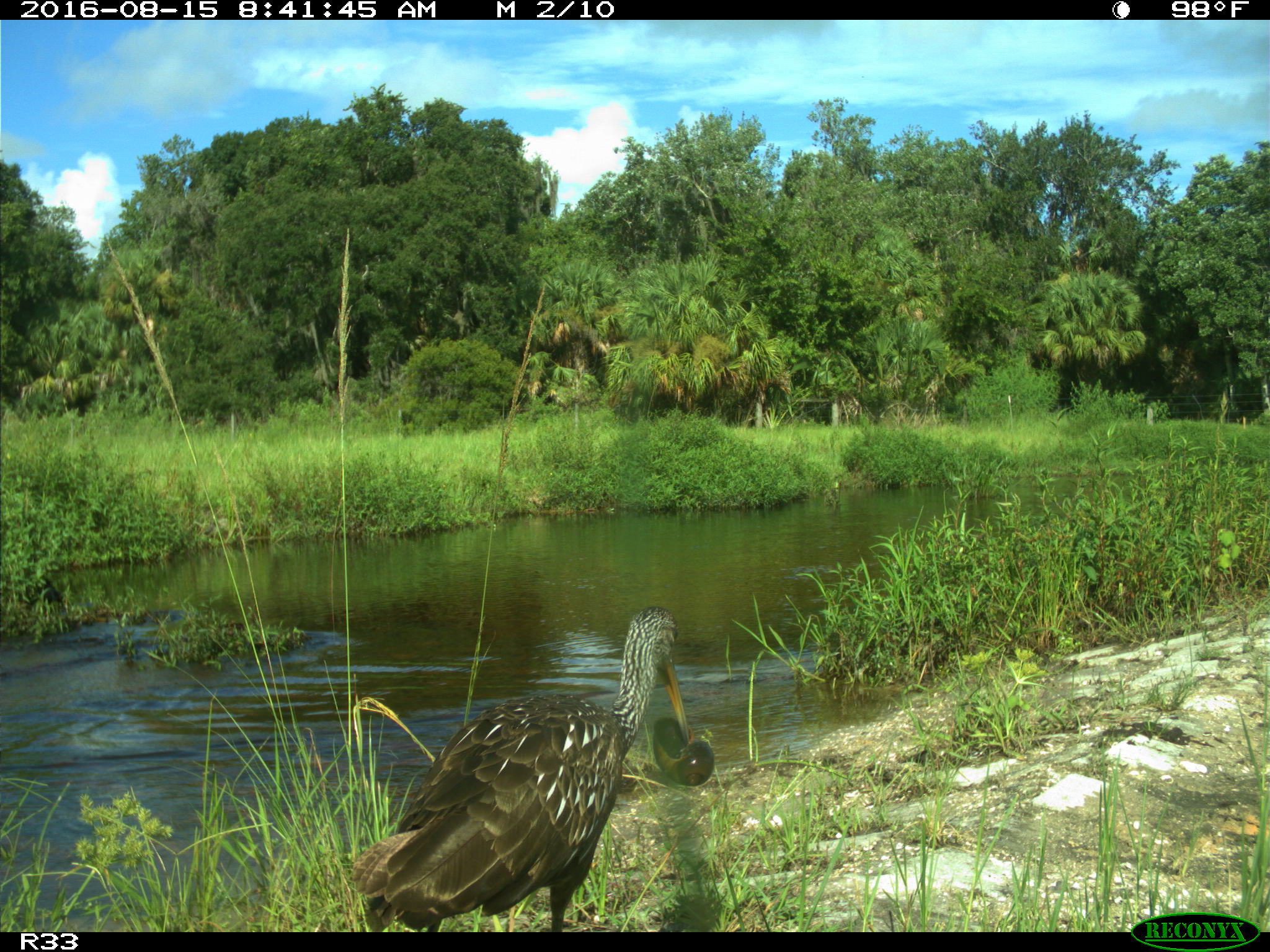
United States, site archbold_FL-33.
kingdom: Animalia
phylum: Chordata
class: Aves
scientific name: Aves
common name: birds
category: unidentified bird